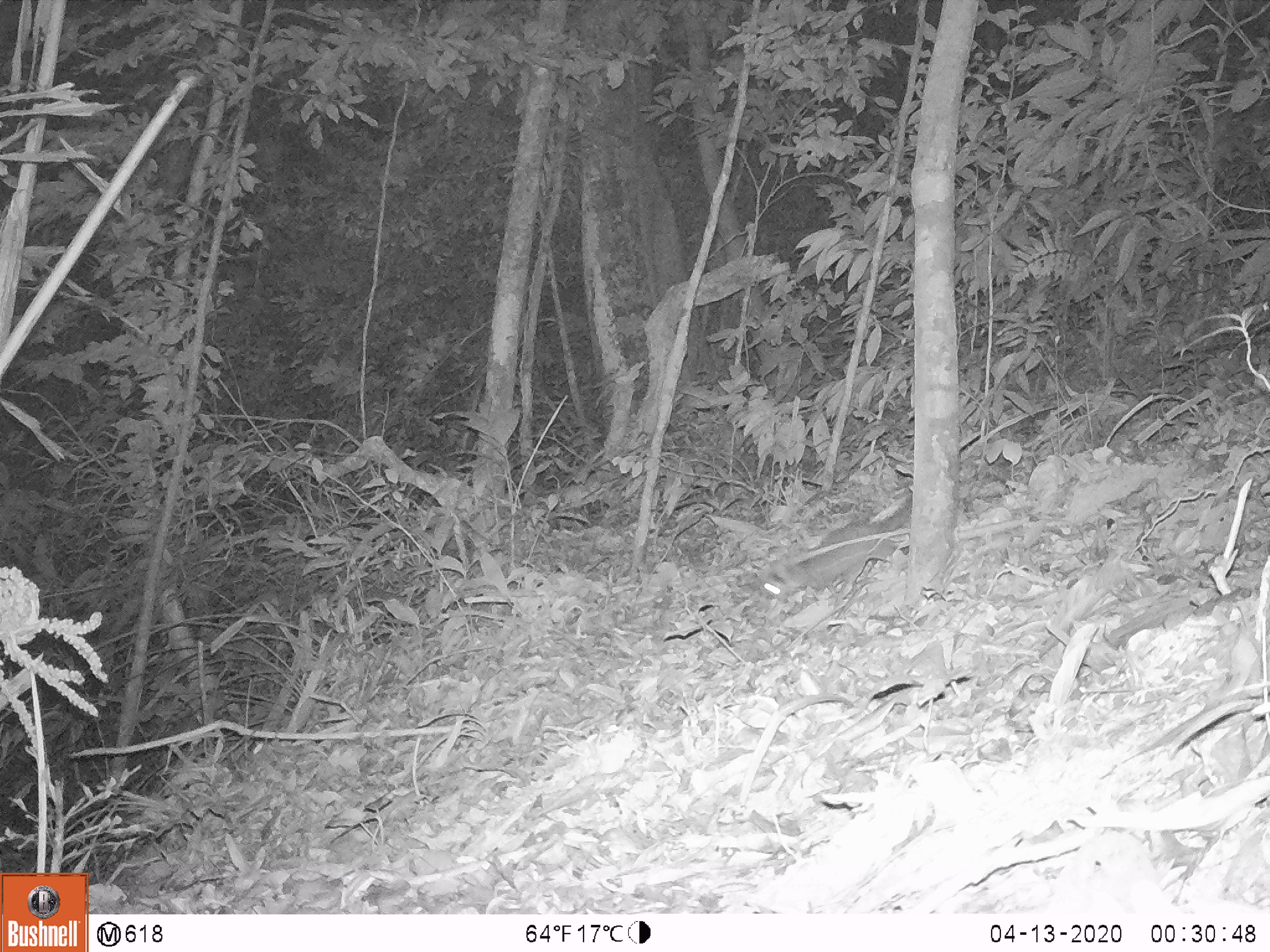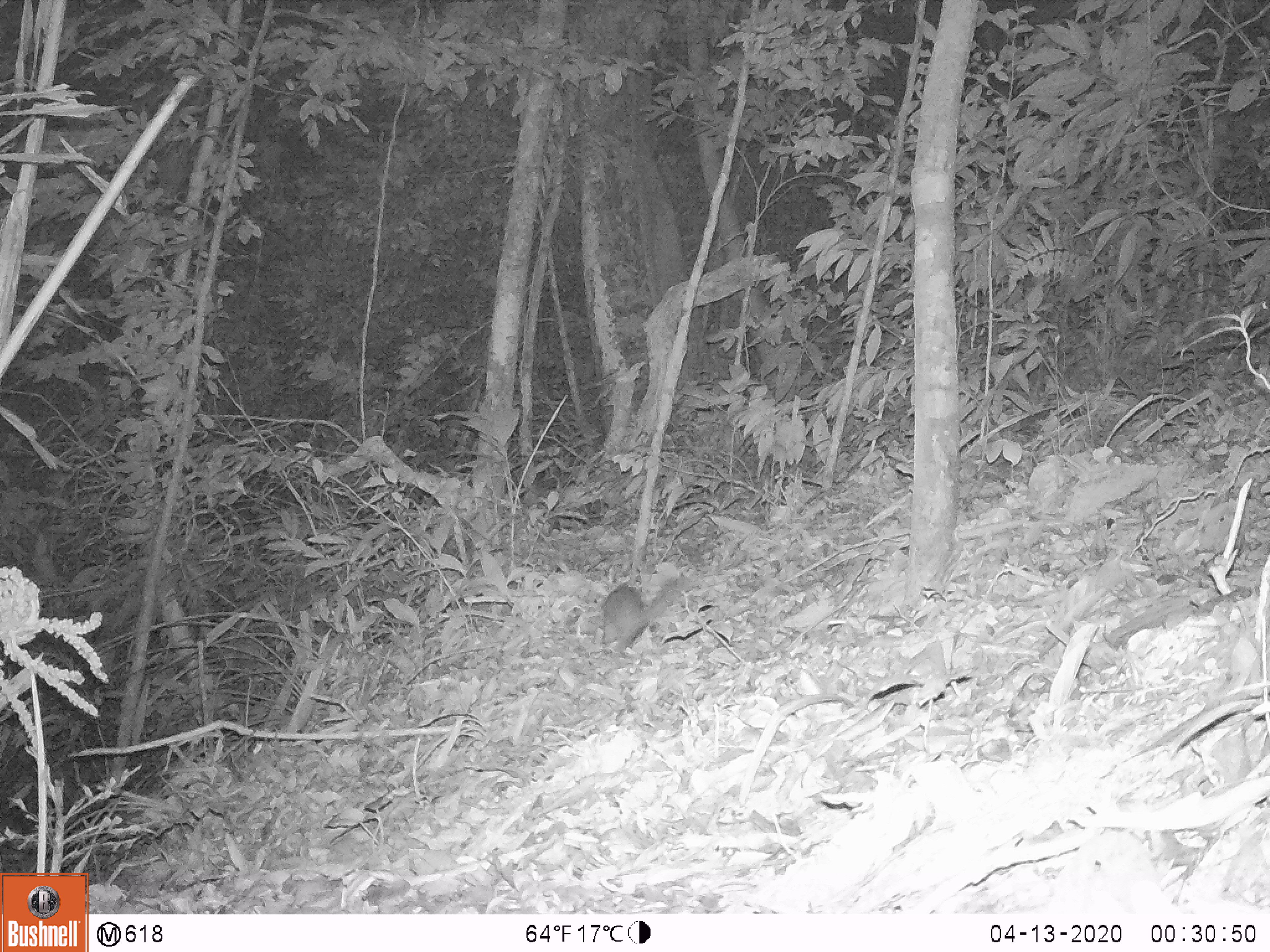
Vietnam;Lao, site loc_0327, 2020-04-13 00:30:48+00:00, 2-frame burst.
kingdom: Animalia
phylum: Chordata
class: Mammalia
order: Carnivora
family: Mustelidae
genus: Melogale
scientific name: Melogale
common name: ferret badger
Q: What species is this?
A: Ferret badger (Melogale).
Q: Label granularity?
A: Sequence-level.